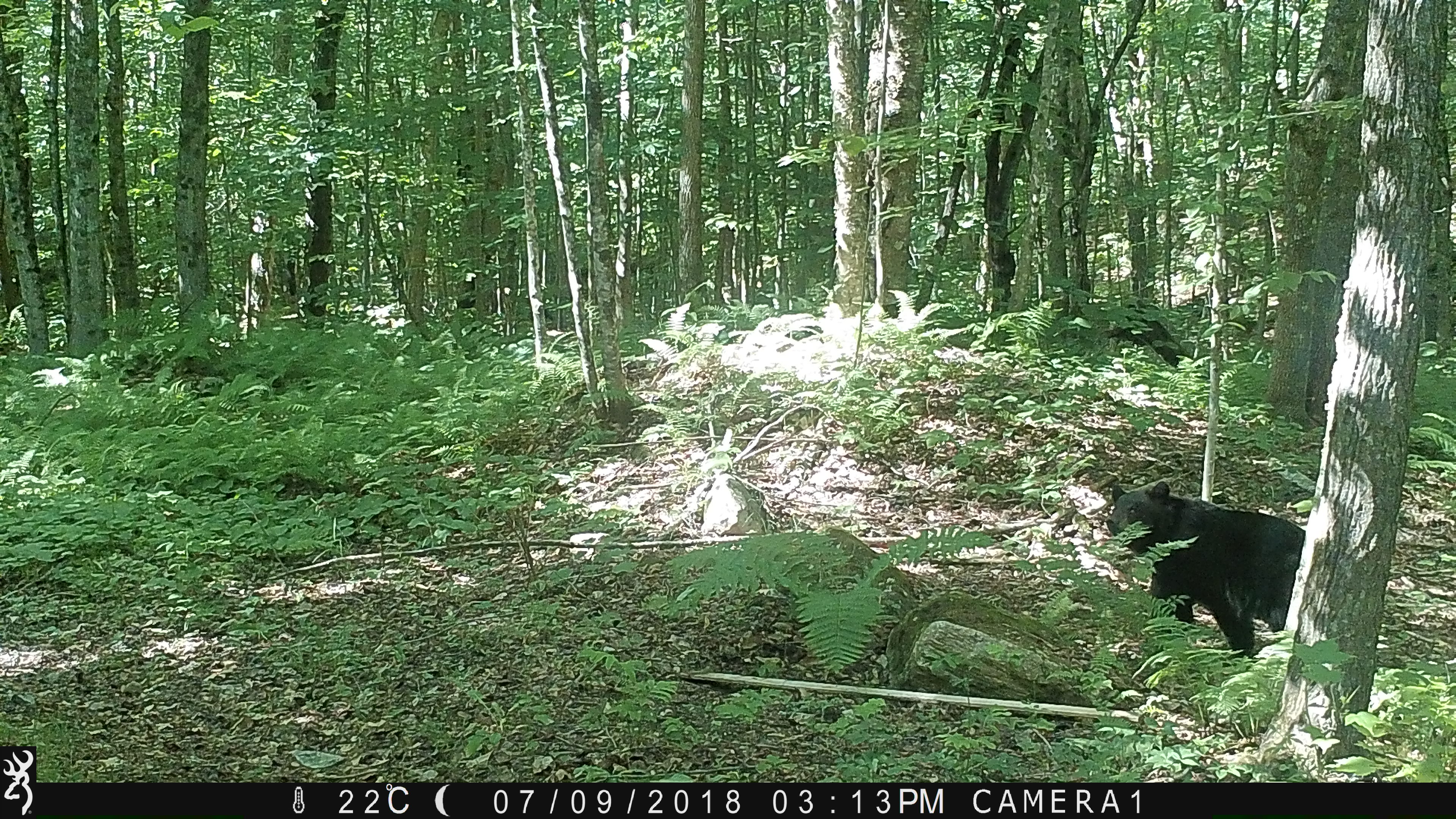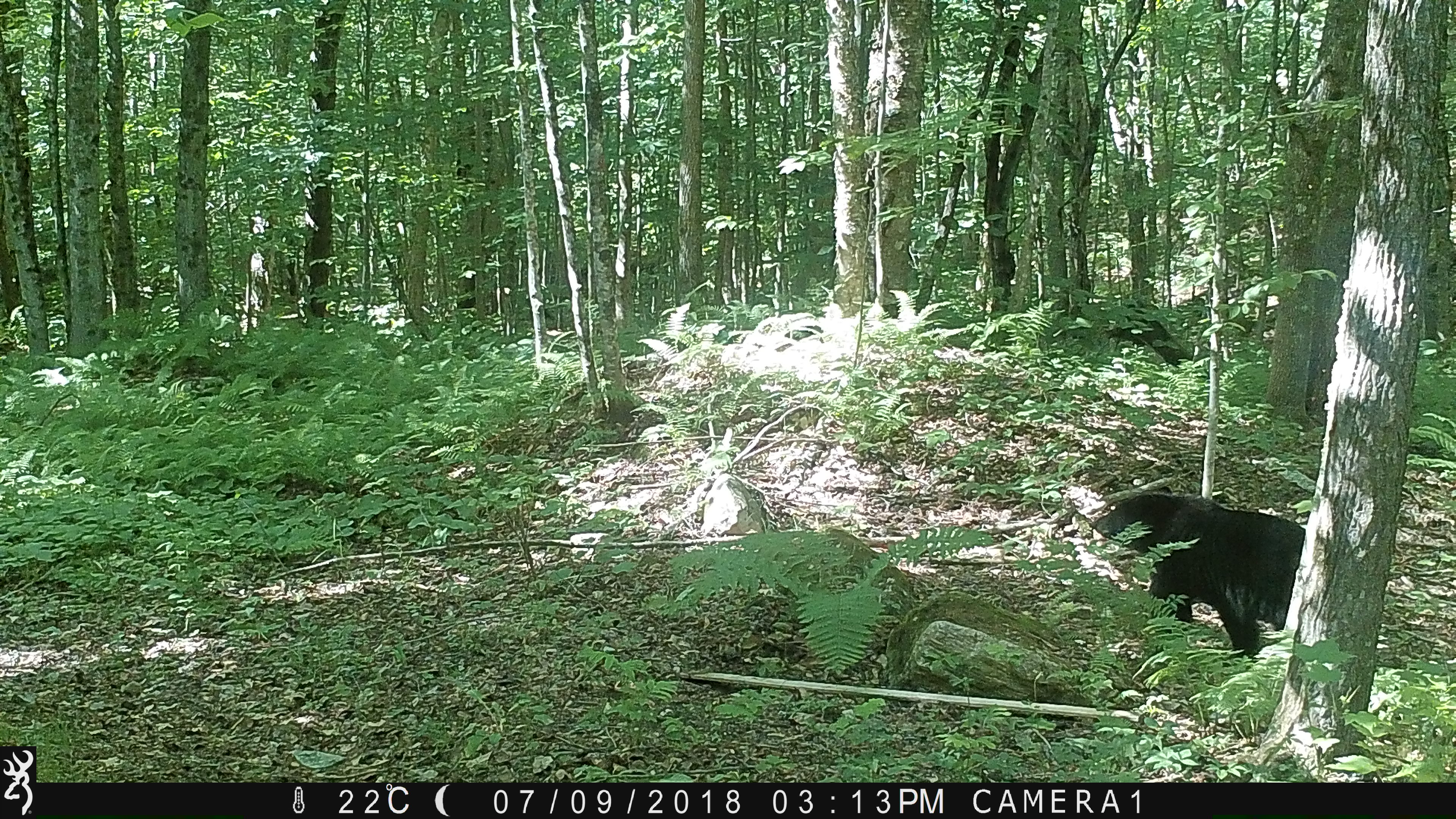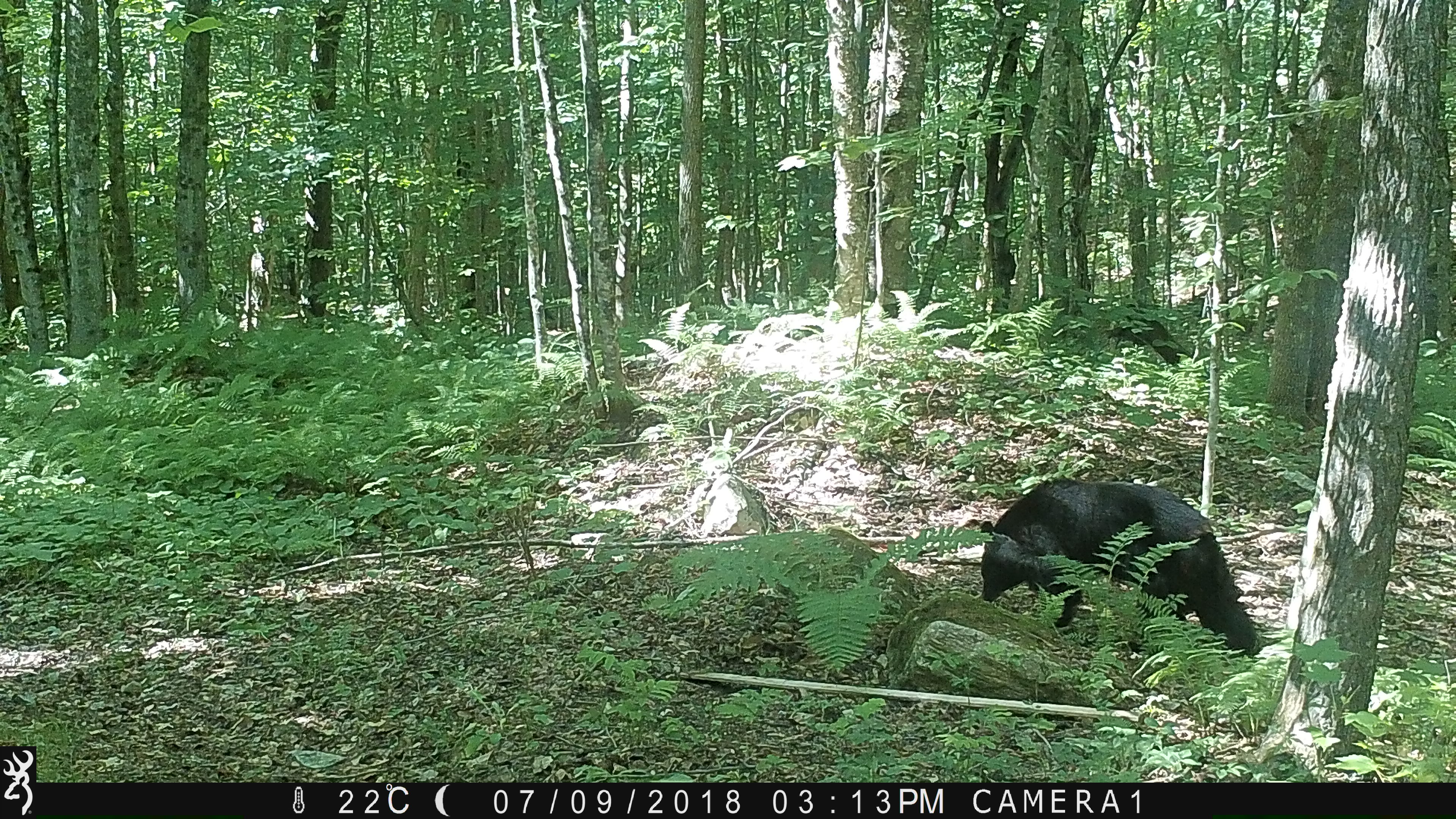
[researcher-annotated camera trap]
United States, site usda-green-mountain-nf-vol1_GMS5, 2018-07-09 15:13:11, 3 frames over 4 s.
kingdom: Animalia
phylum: Chordata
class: Mammalia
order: Carnivora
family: Ursidae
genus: Ursus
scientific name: Ursus americanus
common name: black bear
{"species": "black bear (Ursus americanus)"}